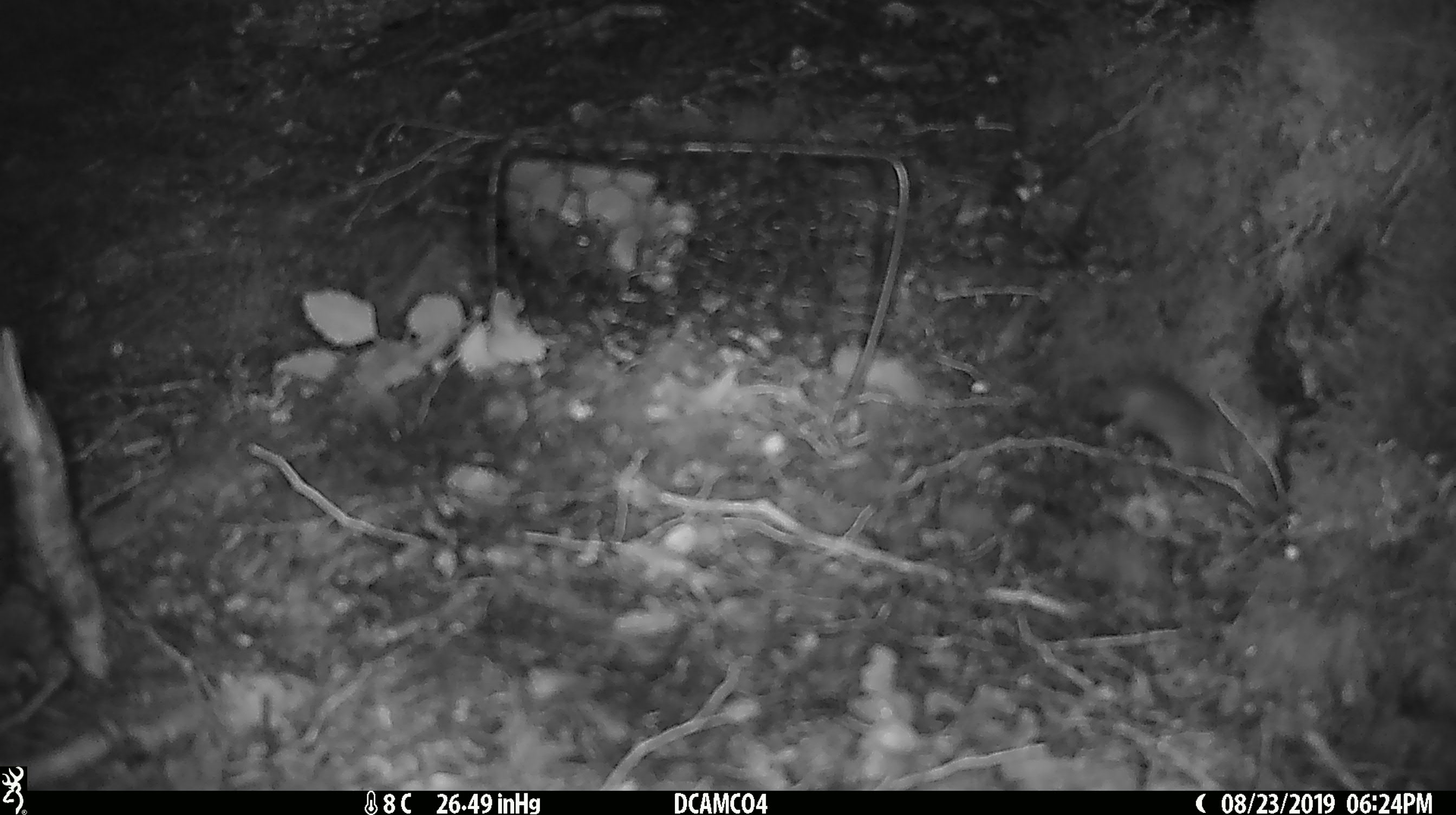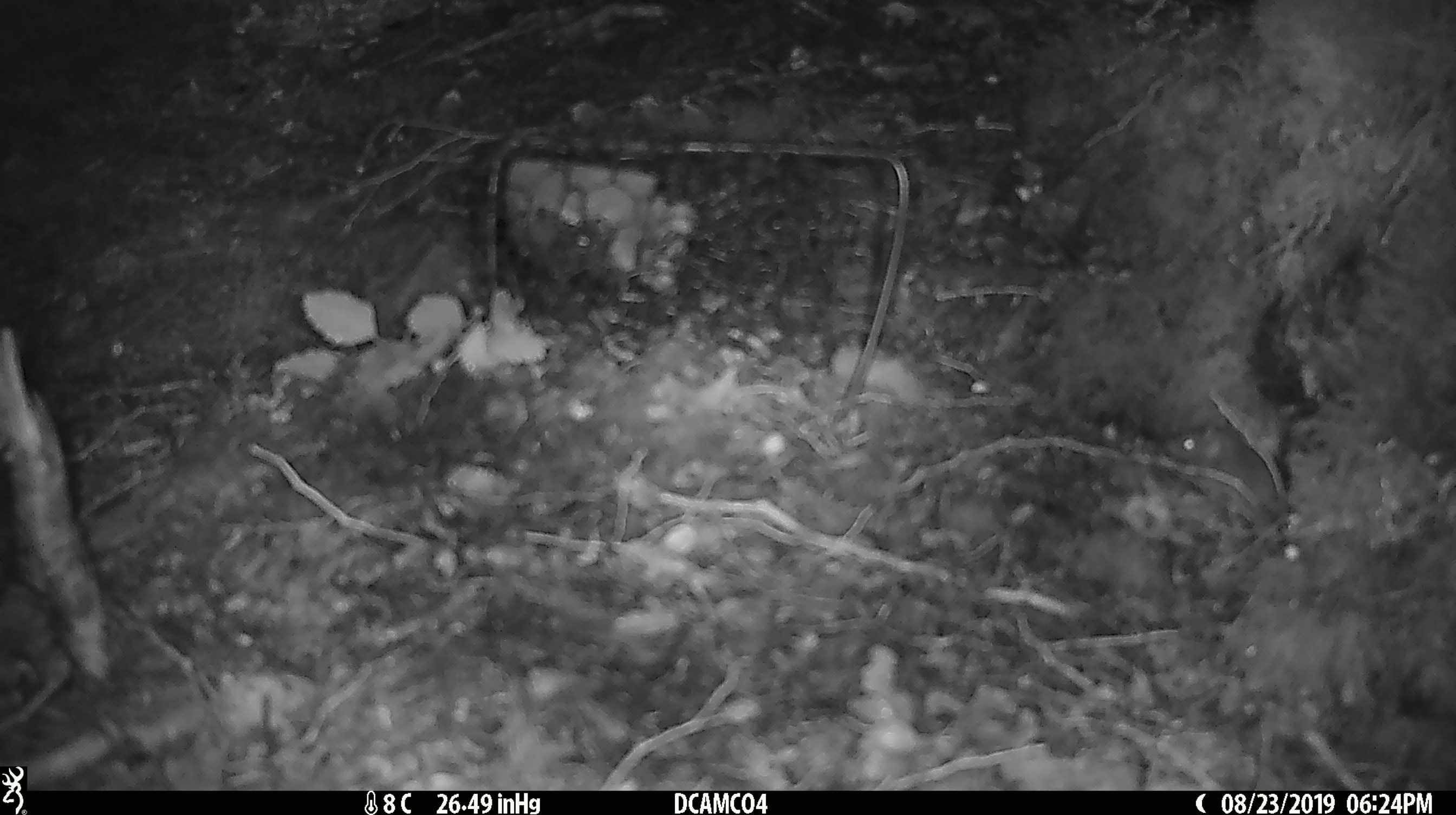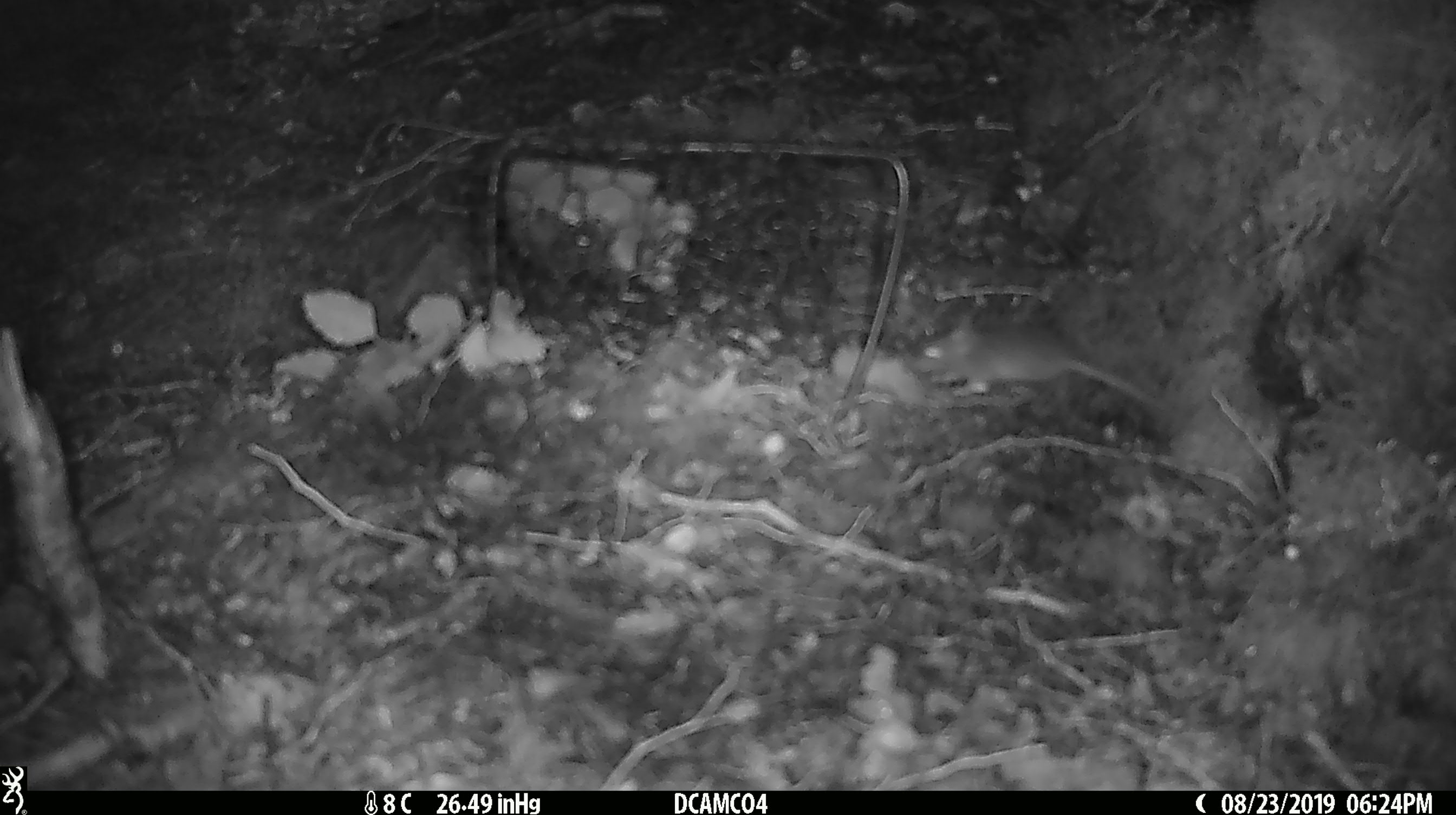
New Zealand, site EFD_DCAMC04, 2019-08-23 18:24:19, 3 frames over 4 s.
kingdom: Animalia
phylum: Chordata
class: Mammalia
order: Rodentia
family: Muridae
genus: Mus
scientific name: Mus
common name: mouse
Mouse (Mus).